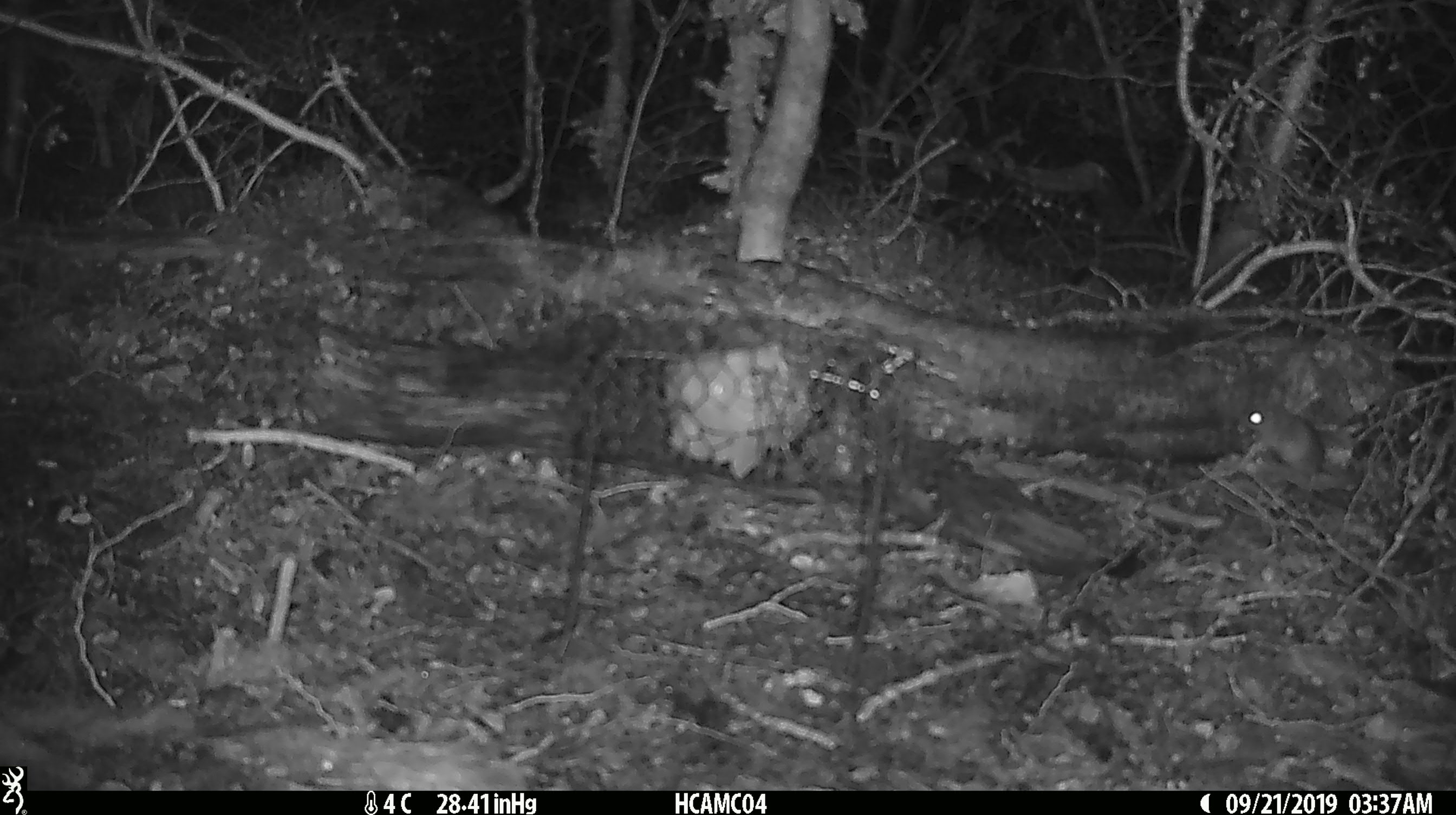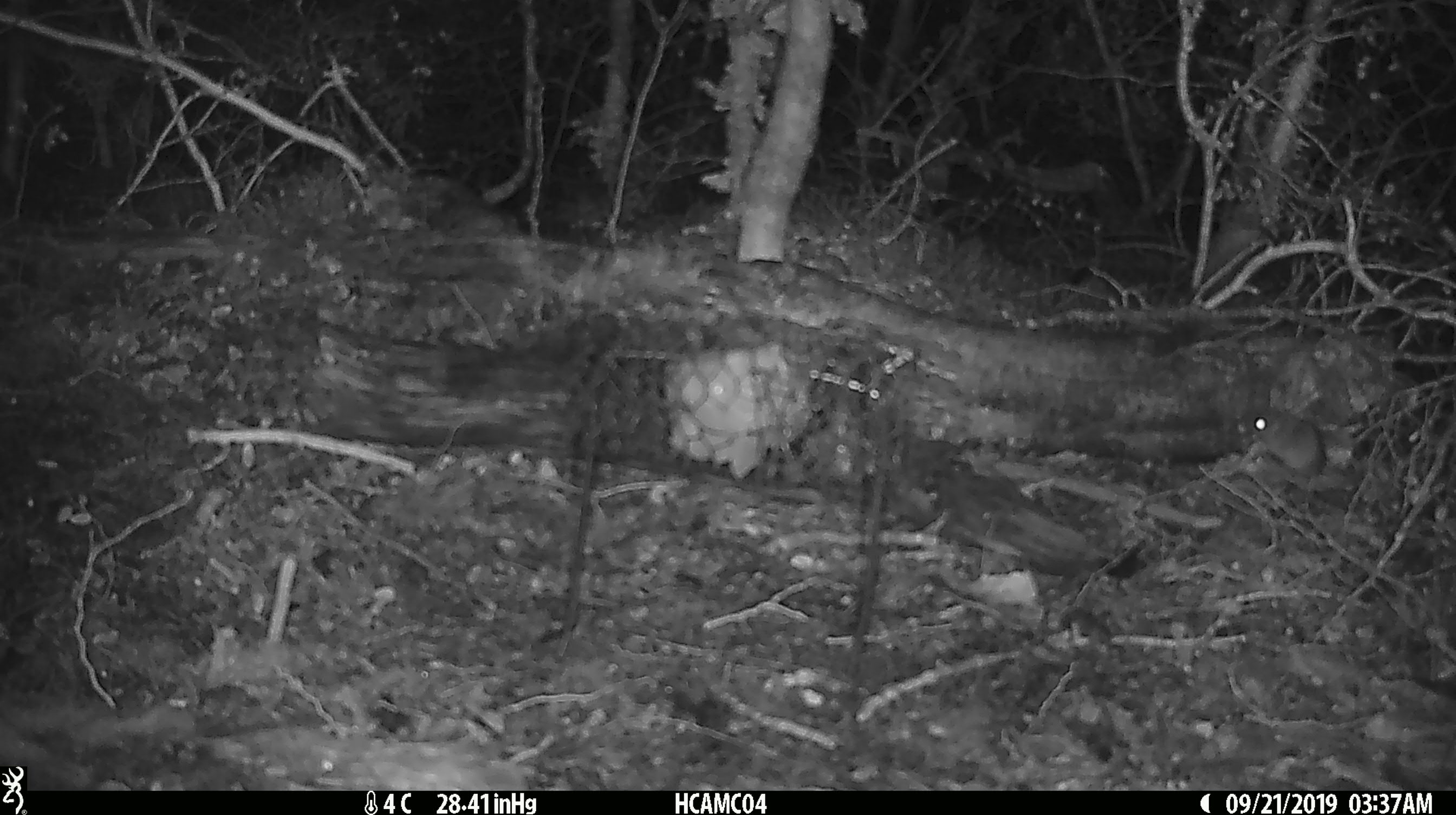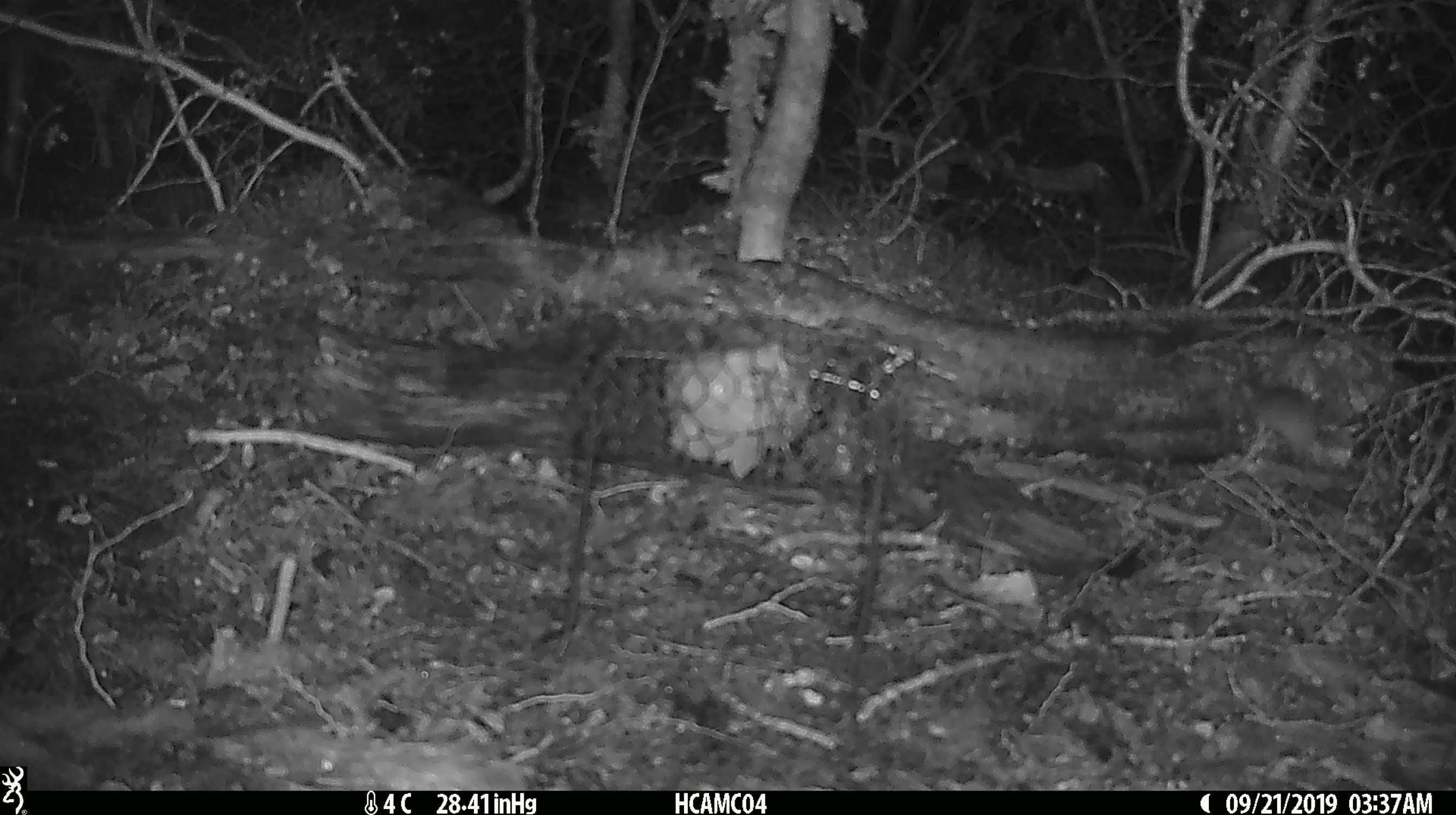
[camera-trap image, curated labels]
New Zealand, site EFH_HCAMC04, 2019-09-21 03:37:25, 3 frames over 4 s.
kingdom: Animalia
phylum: Chordata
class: Mammalia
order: Rodentia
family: Muridae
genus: Mus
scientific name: Mus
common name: mouse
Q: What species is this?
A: Mouse (Mus).